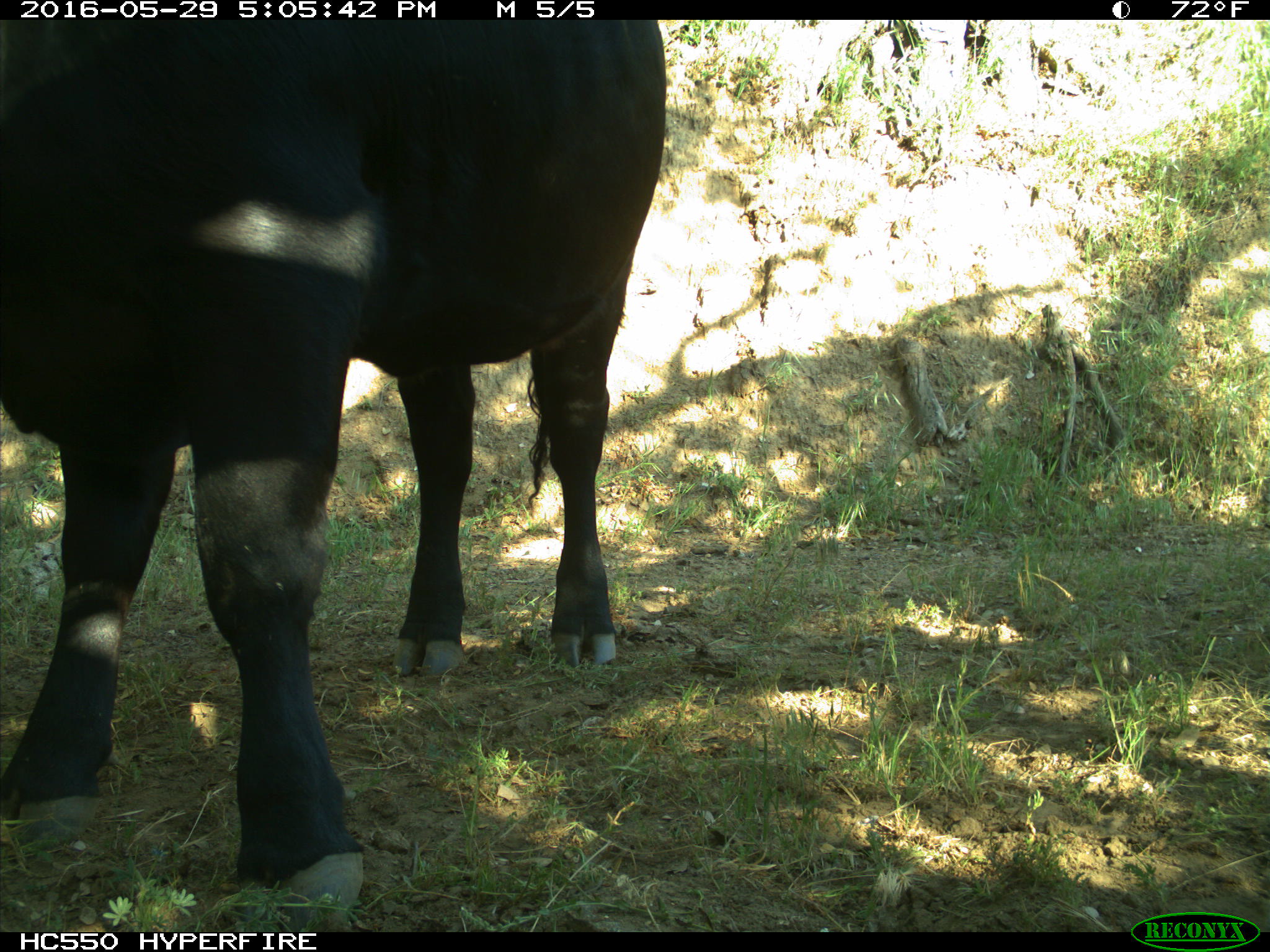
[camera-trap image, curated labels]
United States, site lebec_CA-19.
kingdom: Animalia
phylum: Chordata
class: Mammalia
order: Artiodactyla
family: Bovidae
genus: Bos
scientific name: Bos taurus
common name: domestic cow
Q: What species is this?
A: Bos taurus (domestic cow).